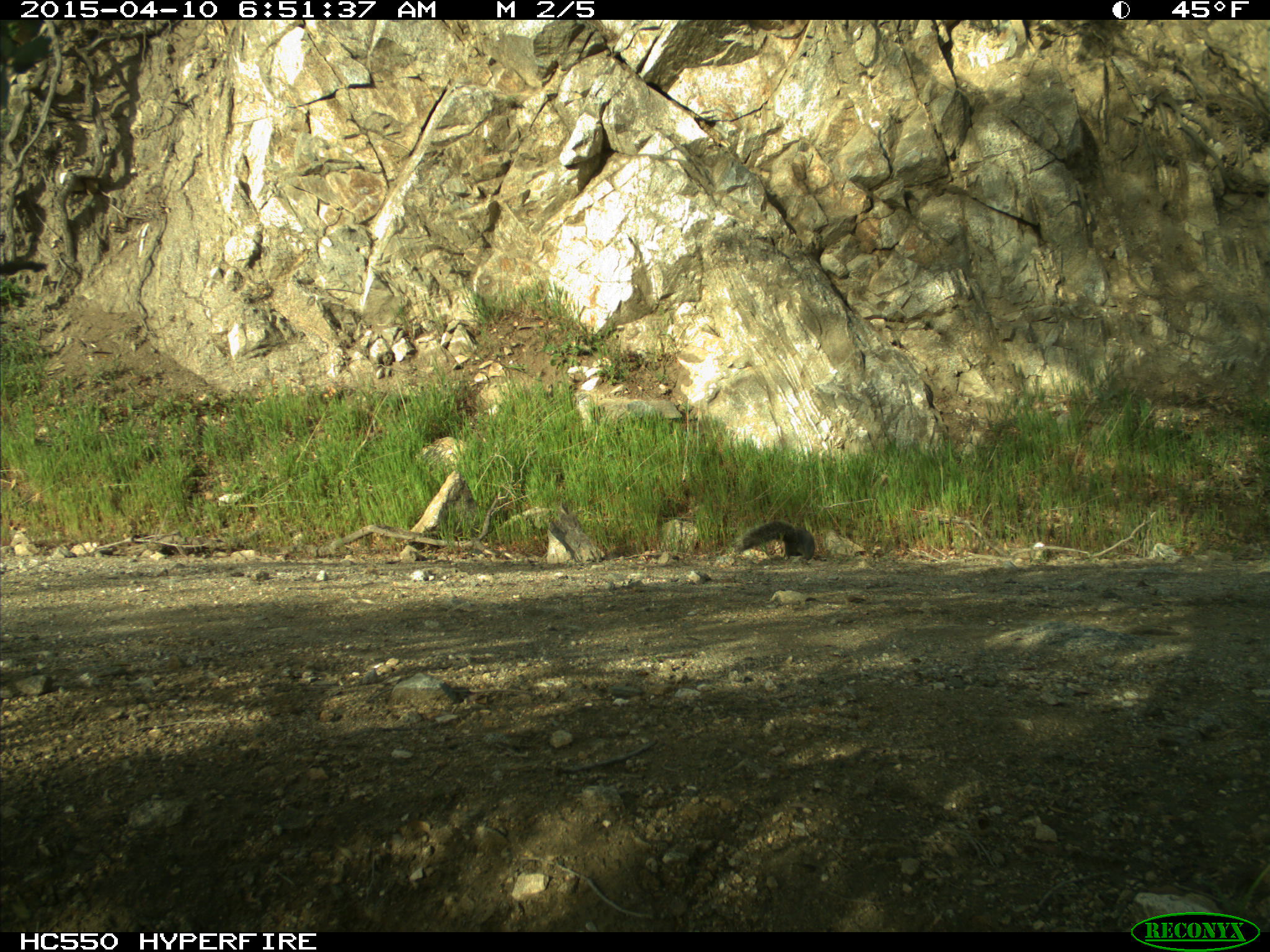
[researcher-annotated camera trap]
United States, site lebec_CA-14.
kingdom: Animalia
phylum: Chordata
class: Mammalia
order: Rodentia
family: Sciuridae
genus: Sciurus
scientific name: Sciurus carolinensis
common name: eastern gray squirrel